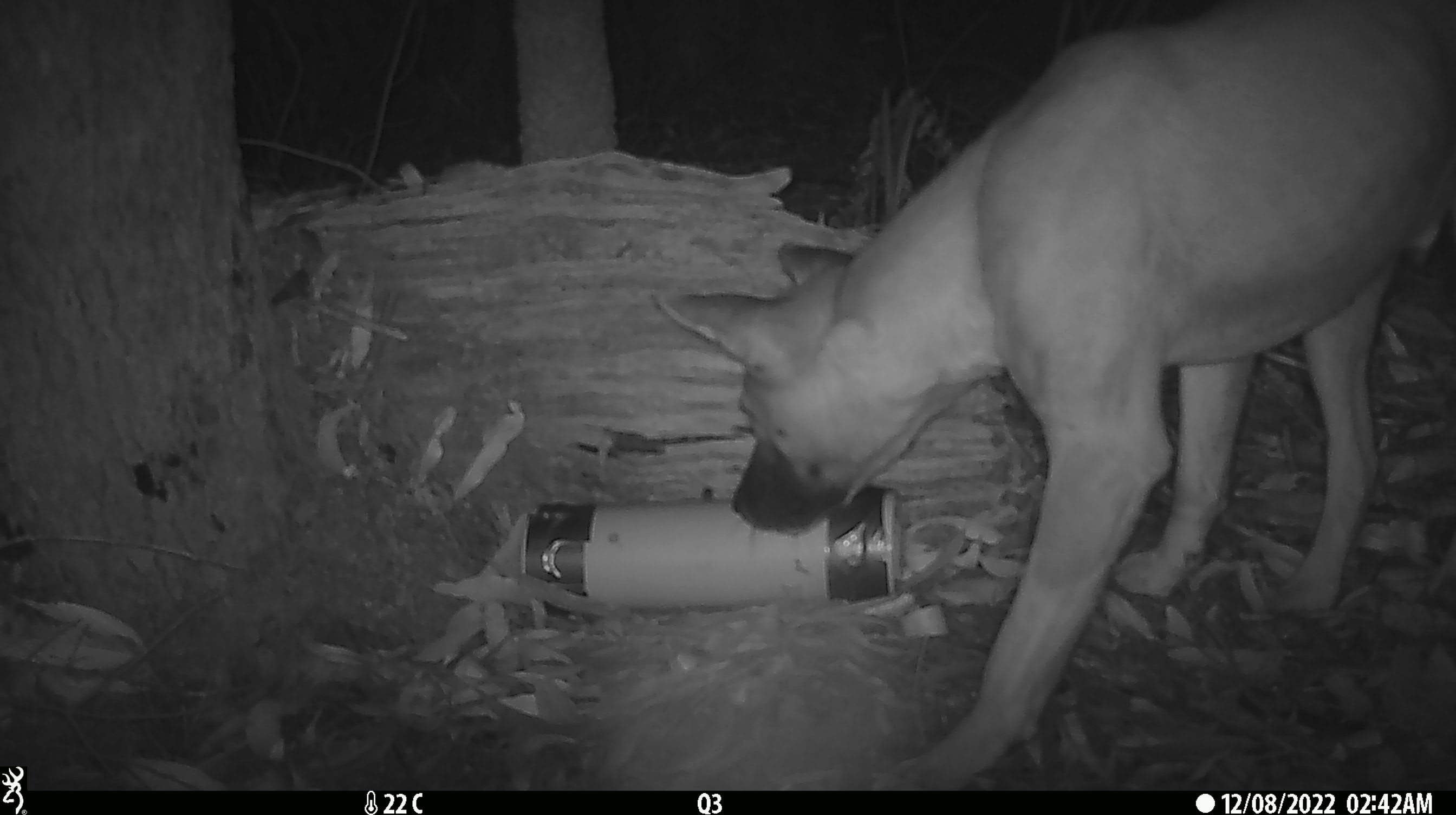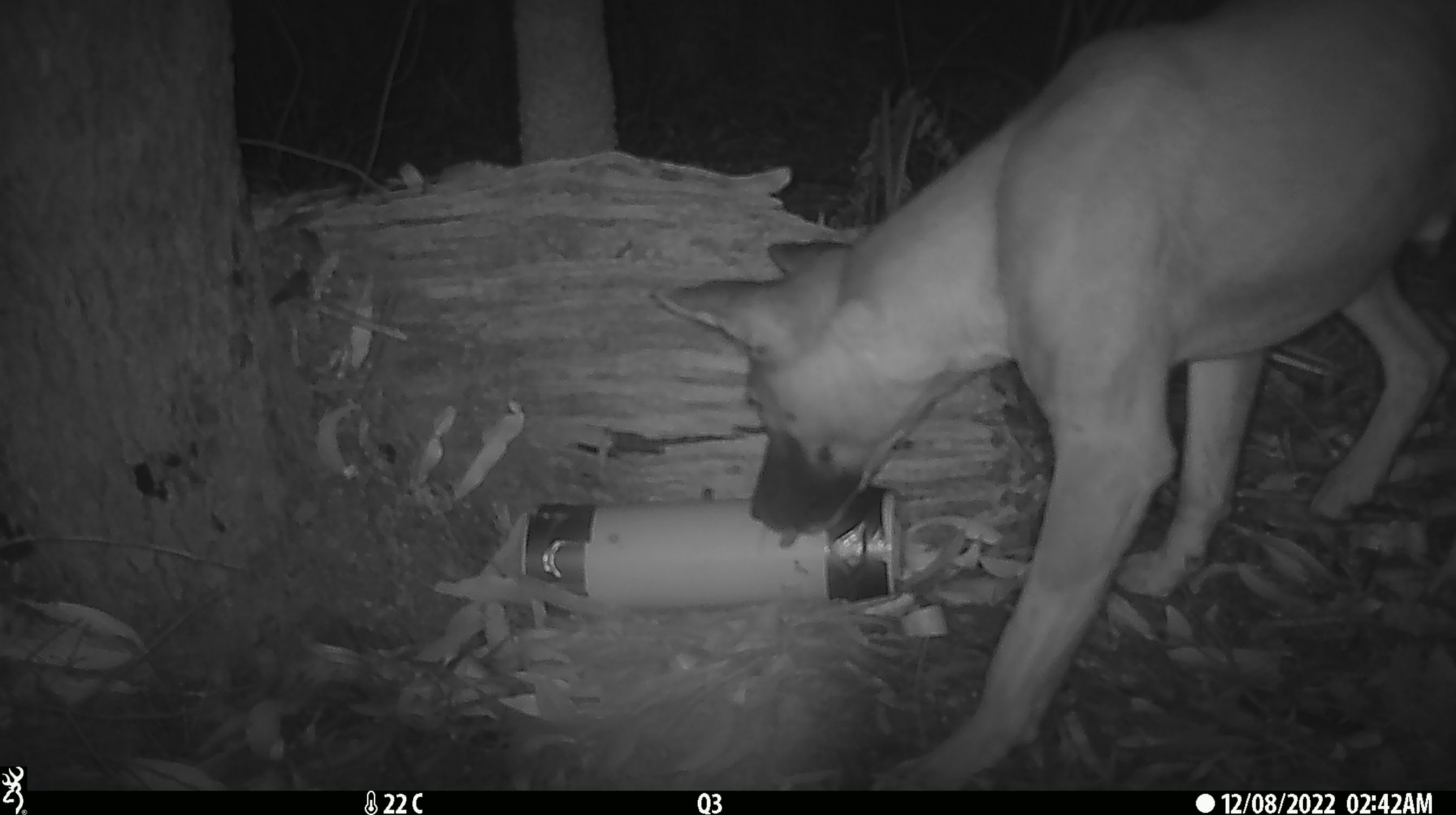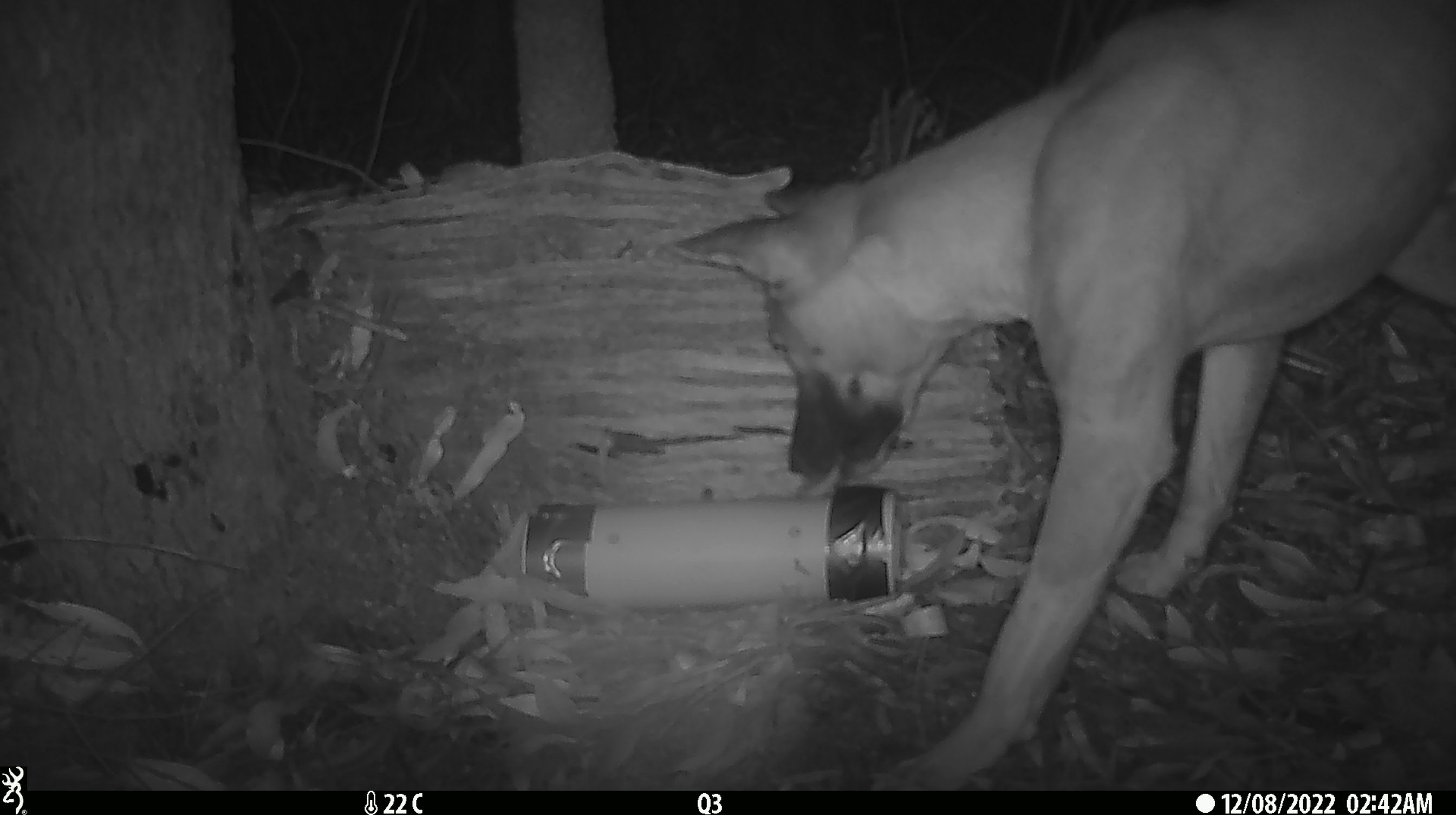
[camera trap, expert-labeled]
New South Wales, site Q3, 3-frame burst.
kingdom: Animalia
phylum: Chordata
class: Mammalia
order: Carnivora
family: Canidae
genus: Canis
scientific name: Canis familiaris dingo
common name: dingo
Dingo (Canis familiaris dingo).